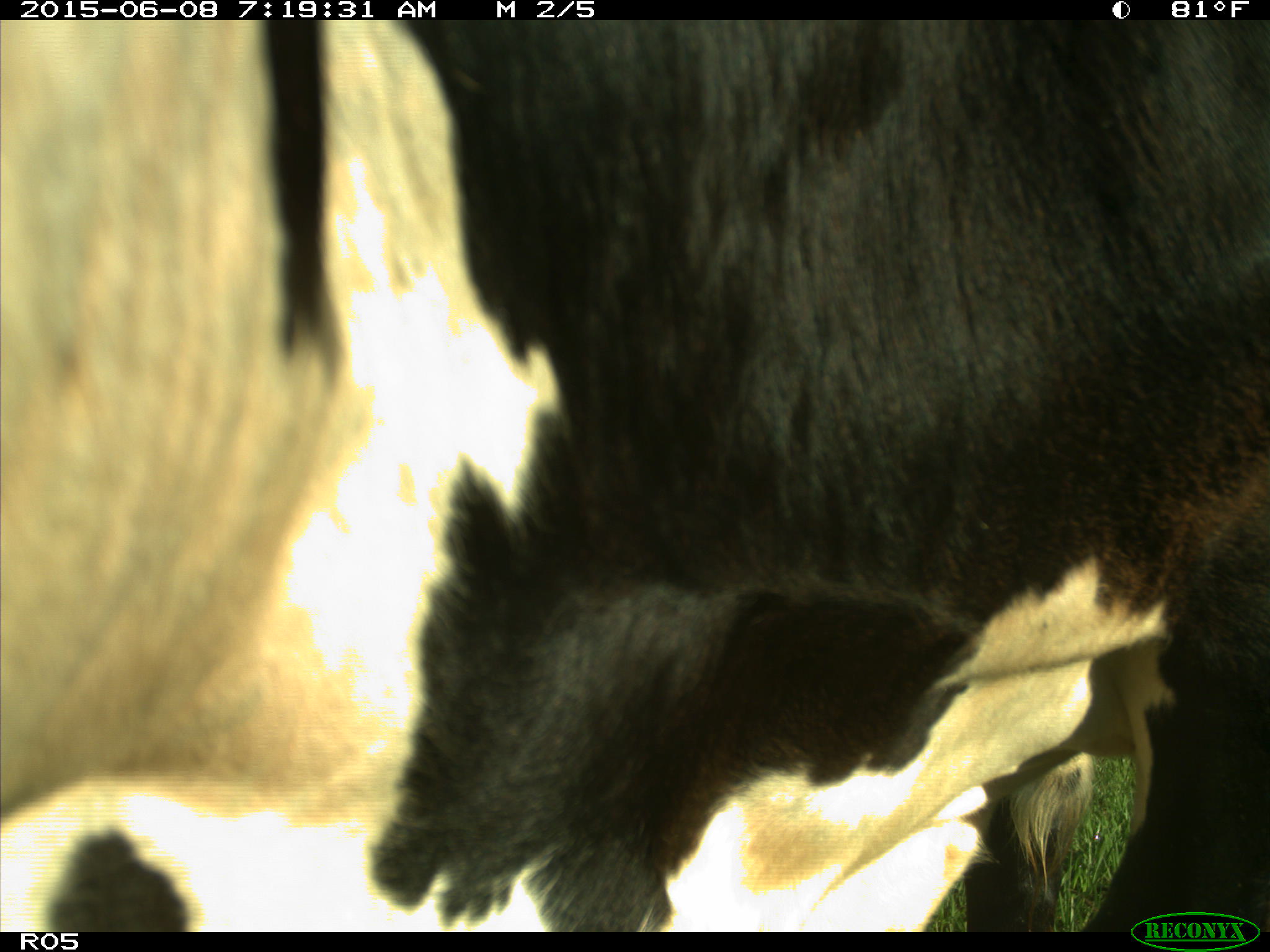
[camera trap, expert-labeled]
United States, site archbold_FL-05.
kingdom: Animalia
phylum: Chordata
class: Mammalia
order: Artiodactyla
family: Bovidae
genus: Bos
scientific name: Bos taurus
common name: domestic cow